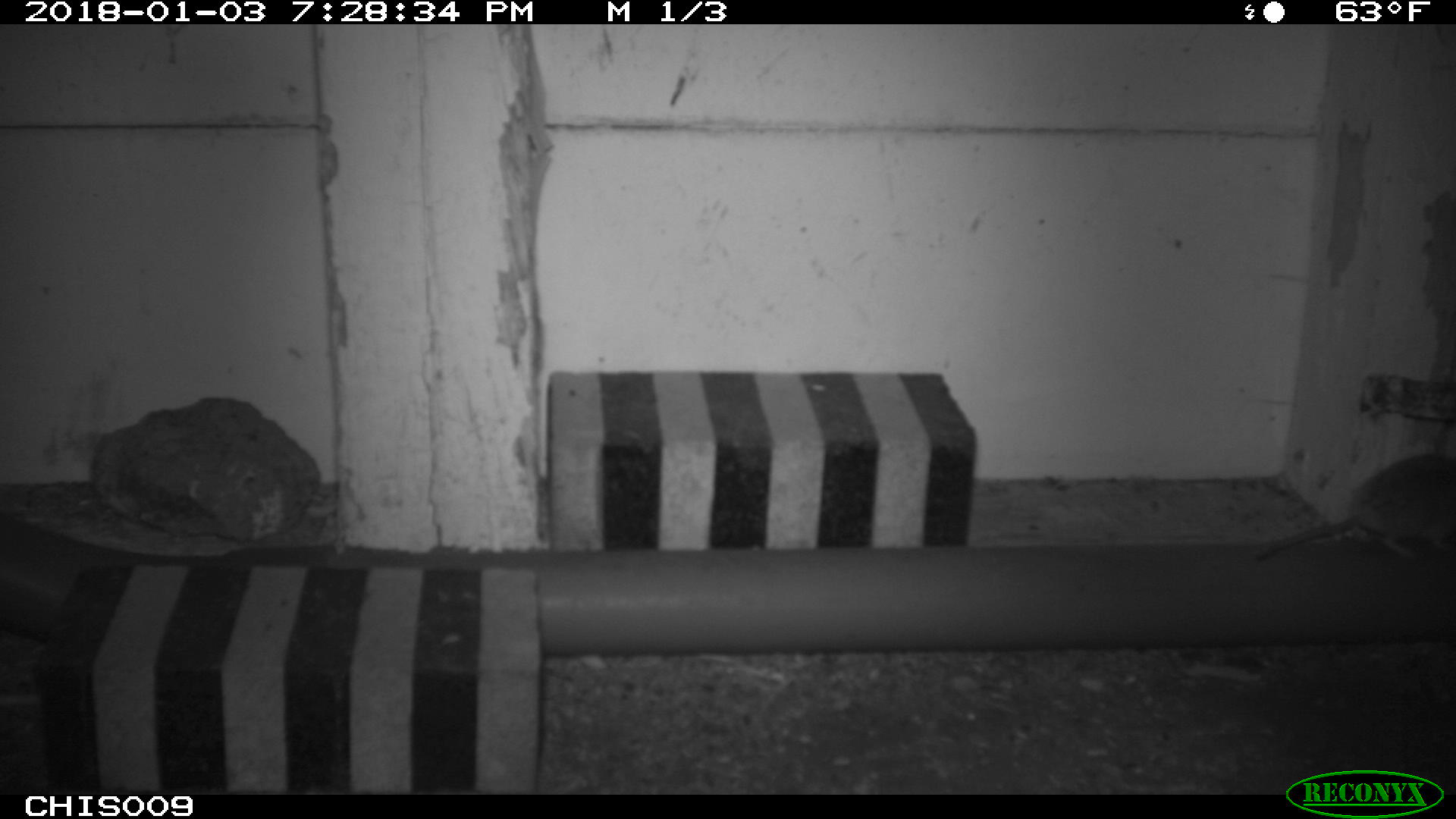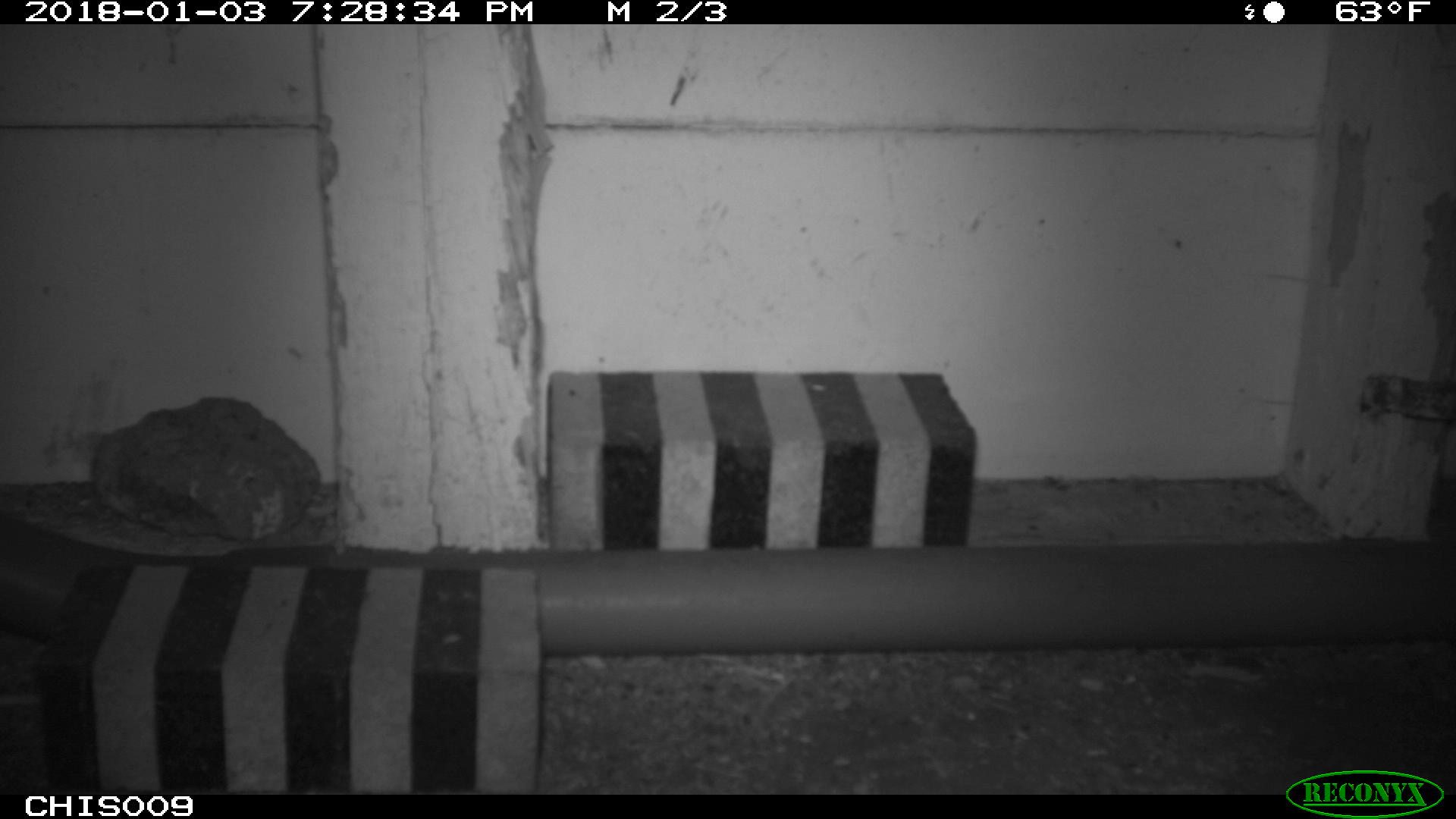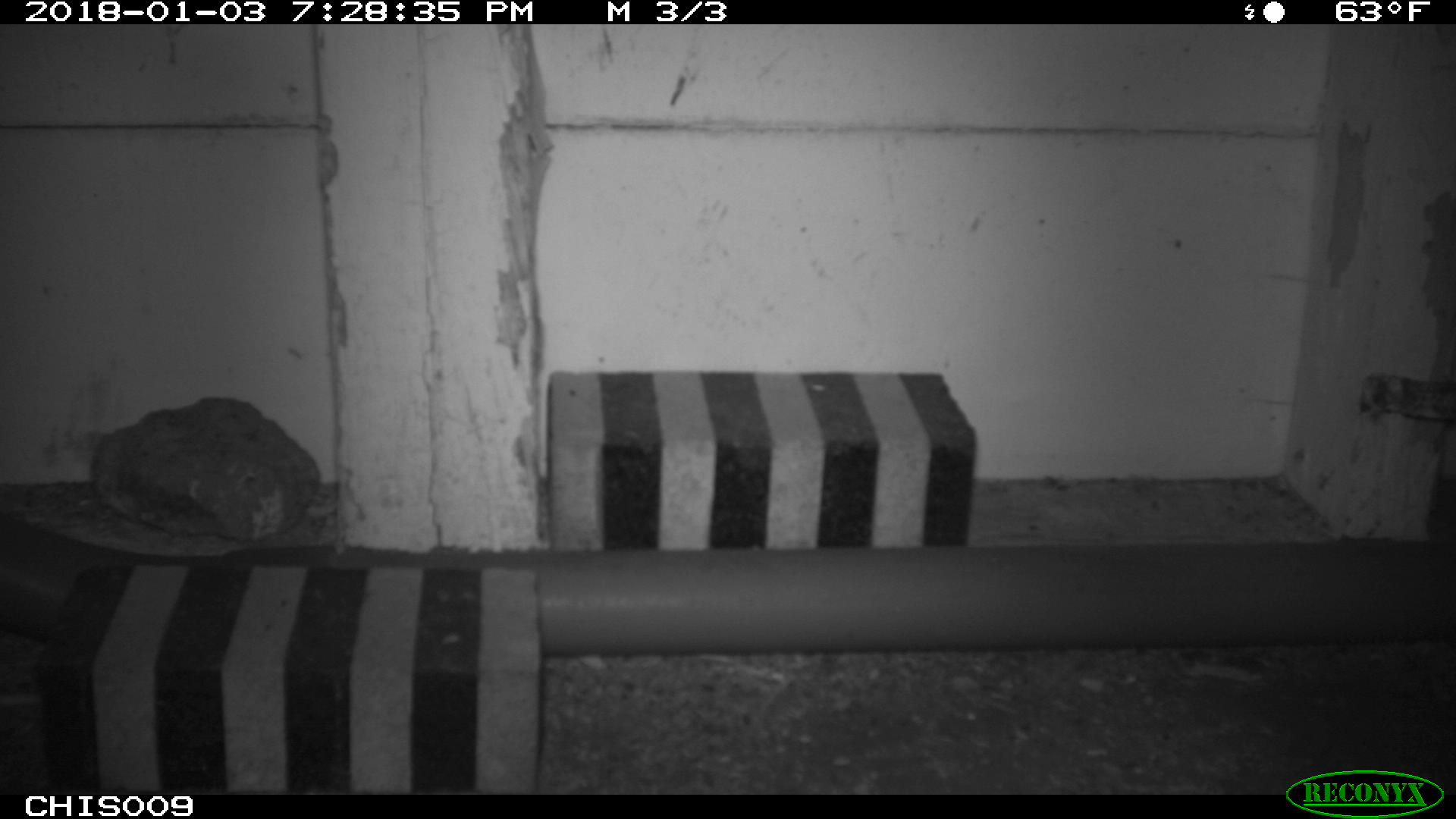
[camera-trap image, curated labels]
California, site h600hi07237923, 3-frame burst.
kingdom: Animalia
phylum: Chordata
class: Mammalia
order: Rodentia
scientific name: Rodentia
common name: rodent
Rodent (Rodentia).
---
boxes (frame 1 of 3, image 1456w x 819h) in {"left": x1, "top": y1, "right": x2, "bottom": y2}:
rodent: {"left": 1254, "top": 453, "right": 1455, "bottom": 560}